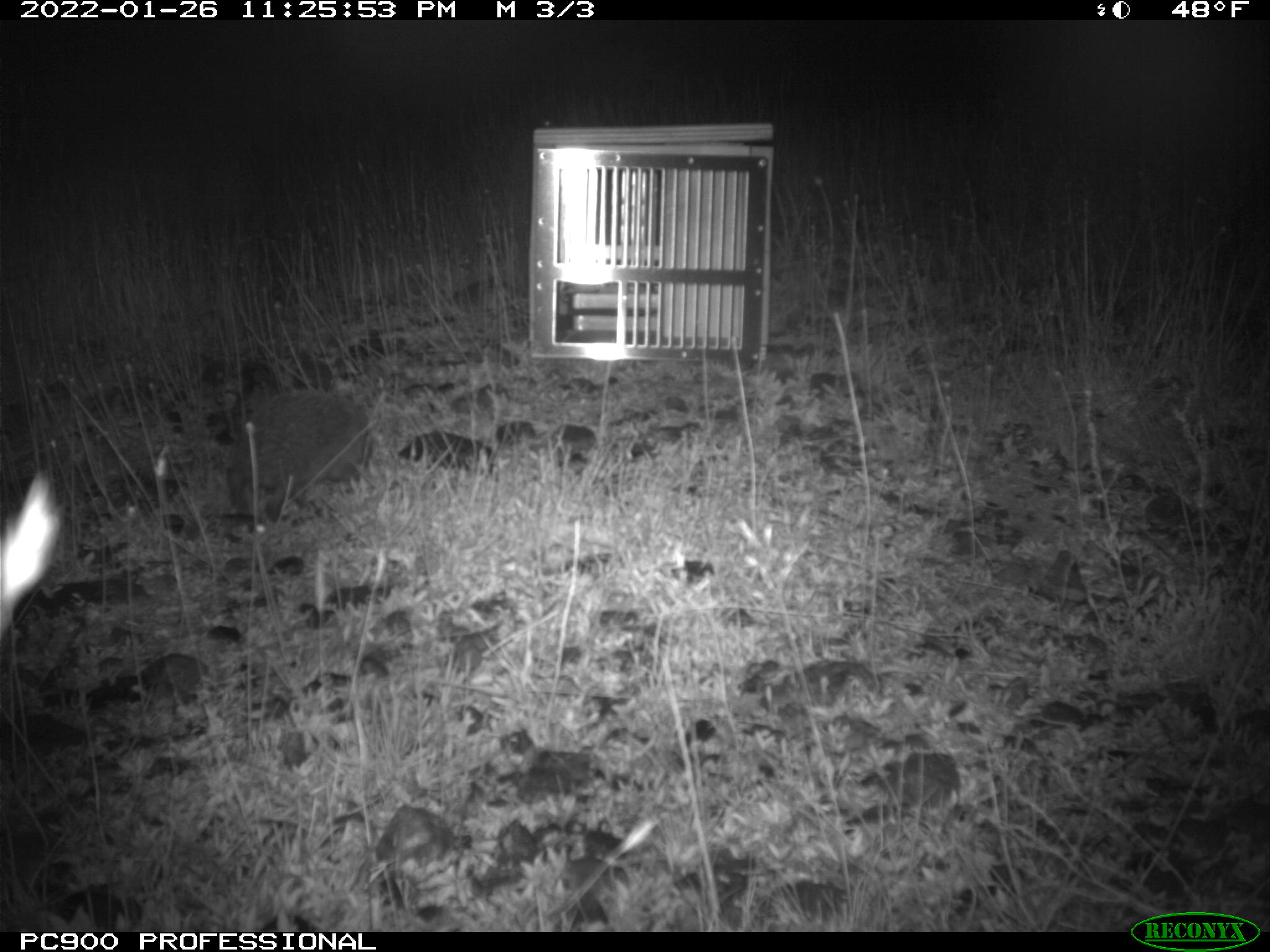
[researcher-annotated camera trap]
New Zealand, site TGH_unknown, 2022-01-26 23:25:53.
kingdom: Animalia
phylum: Chordata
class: Mammalia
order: Eulipotyphla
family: Erinaceidae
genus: Erinaceus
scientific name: Erinaceus europaeus europaeus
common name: european hedgehog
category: hedgehog